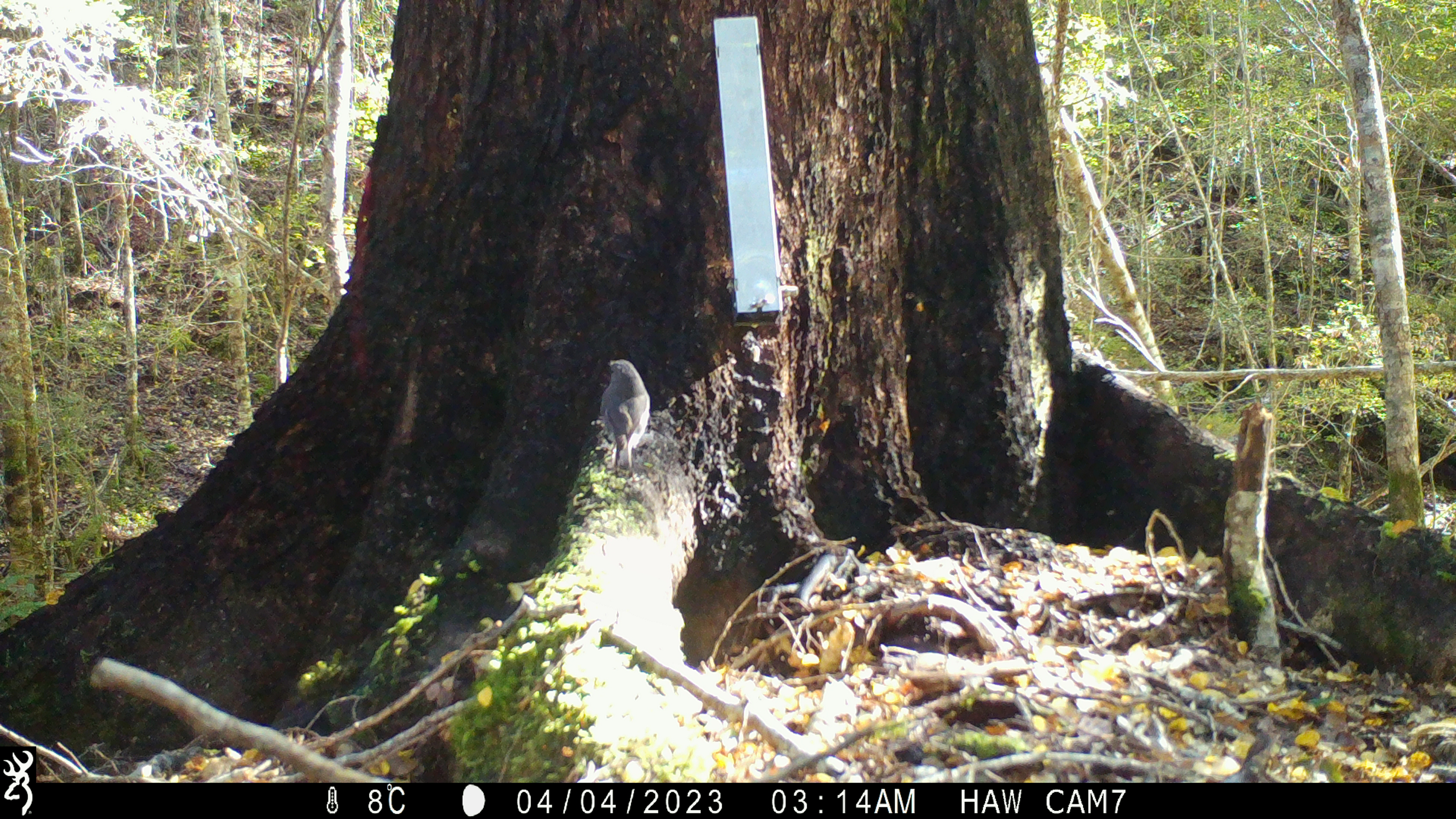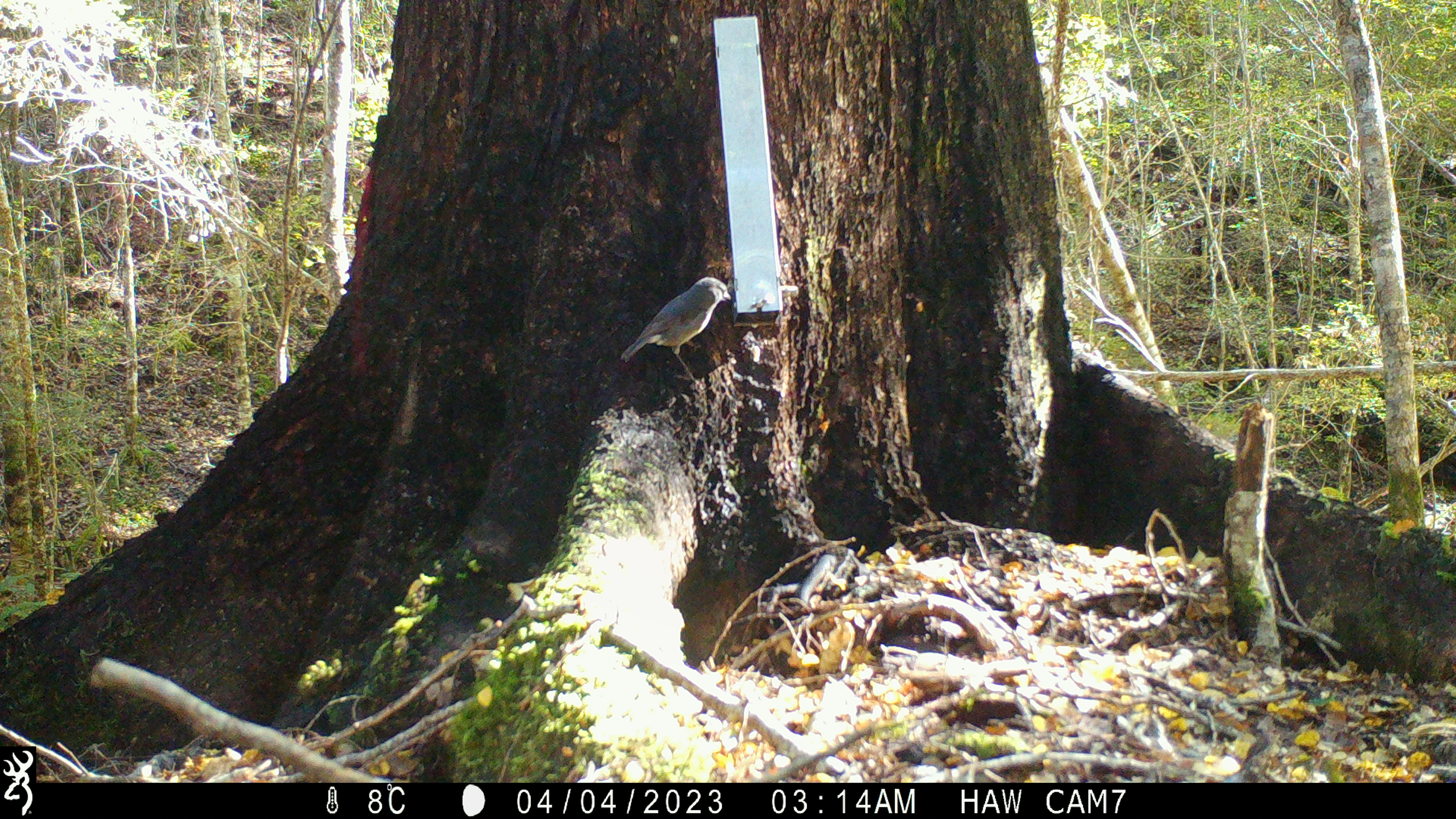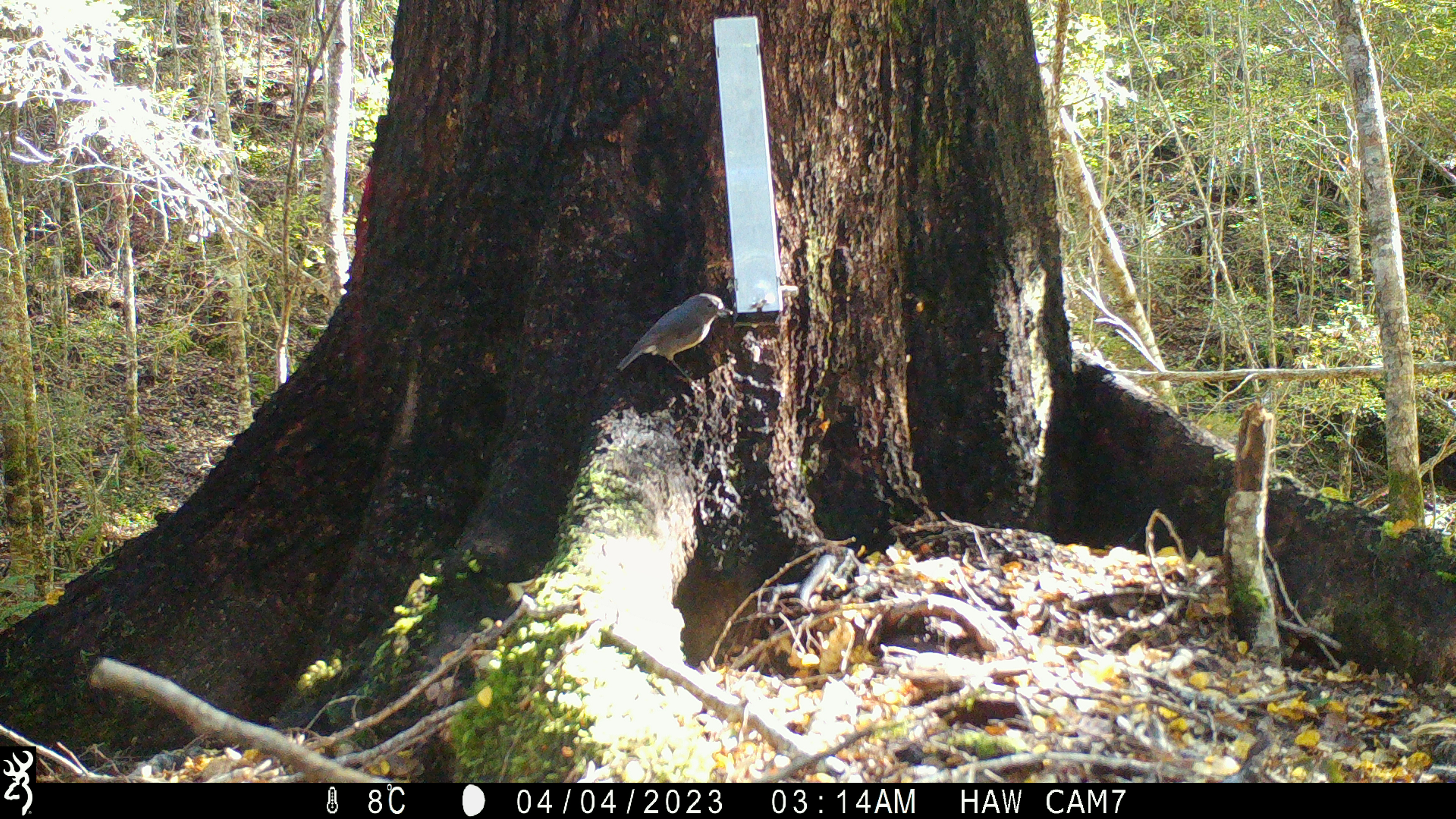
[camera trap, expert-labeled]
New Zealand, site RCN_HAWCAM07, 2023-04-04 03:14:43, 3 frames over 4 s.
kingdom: Animalia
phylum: Chordata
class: Aves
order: Passeriformes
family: Petroicidae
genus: Petroica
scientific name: Petroica australis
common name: new zealand robin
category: robin